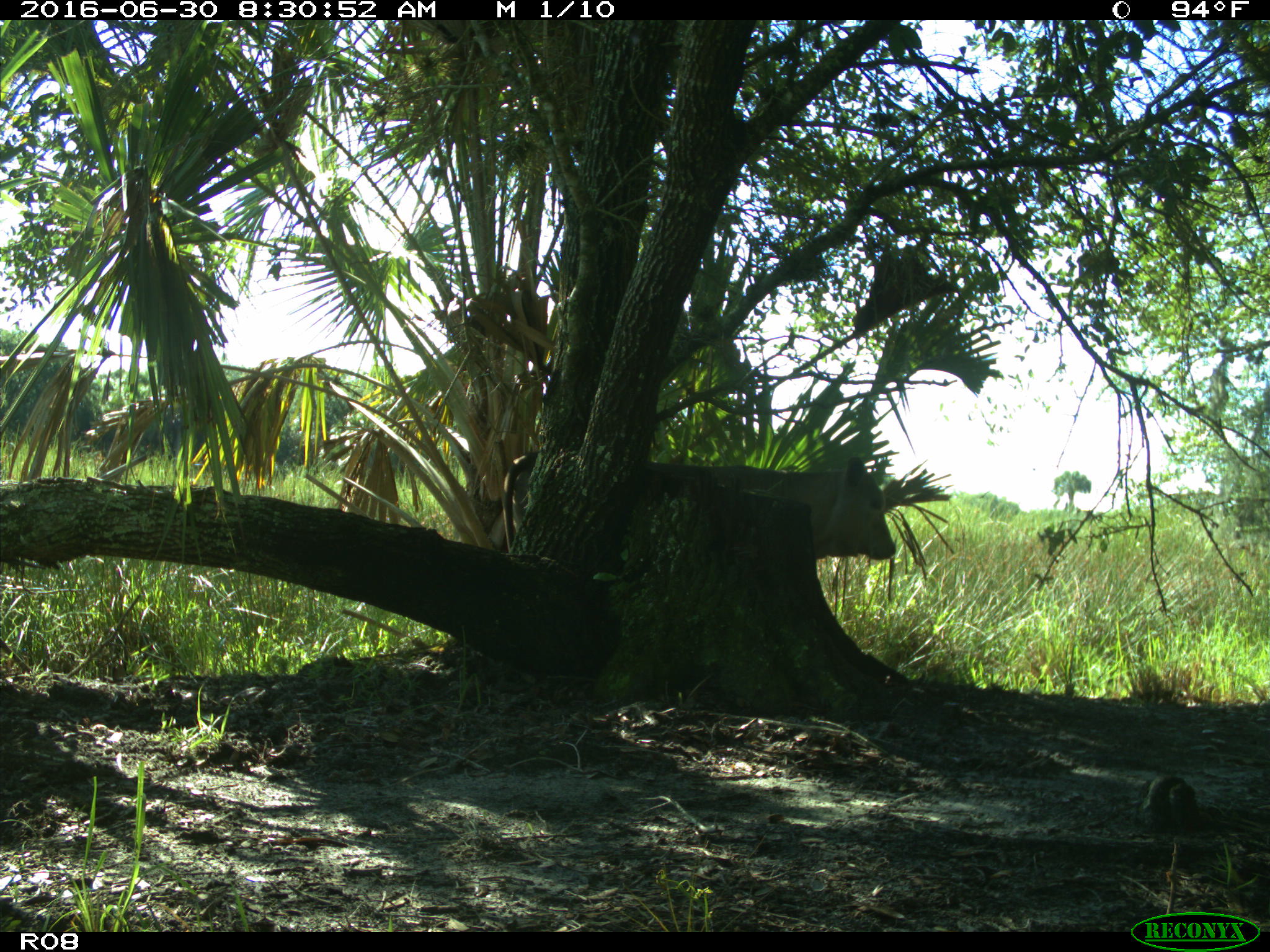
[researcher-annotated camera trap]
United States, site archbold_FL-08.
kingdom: Animalia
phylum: Chordata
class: Mammalia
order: Artiodactyla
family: Bovidae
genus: Bos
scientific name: Bos taurus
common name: domestic cow